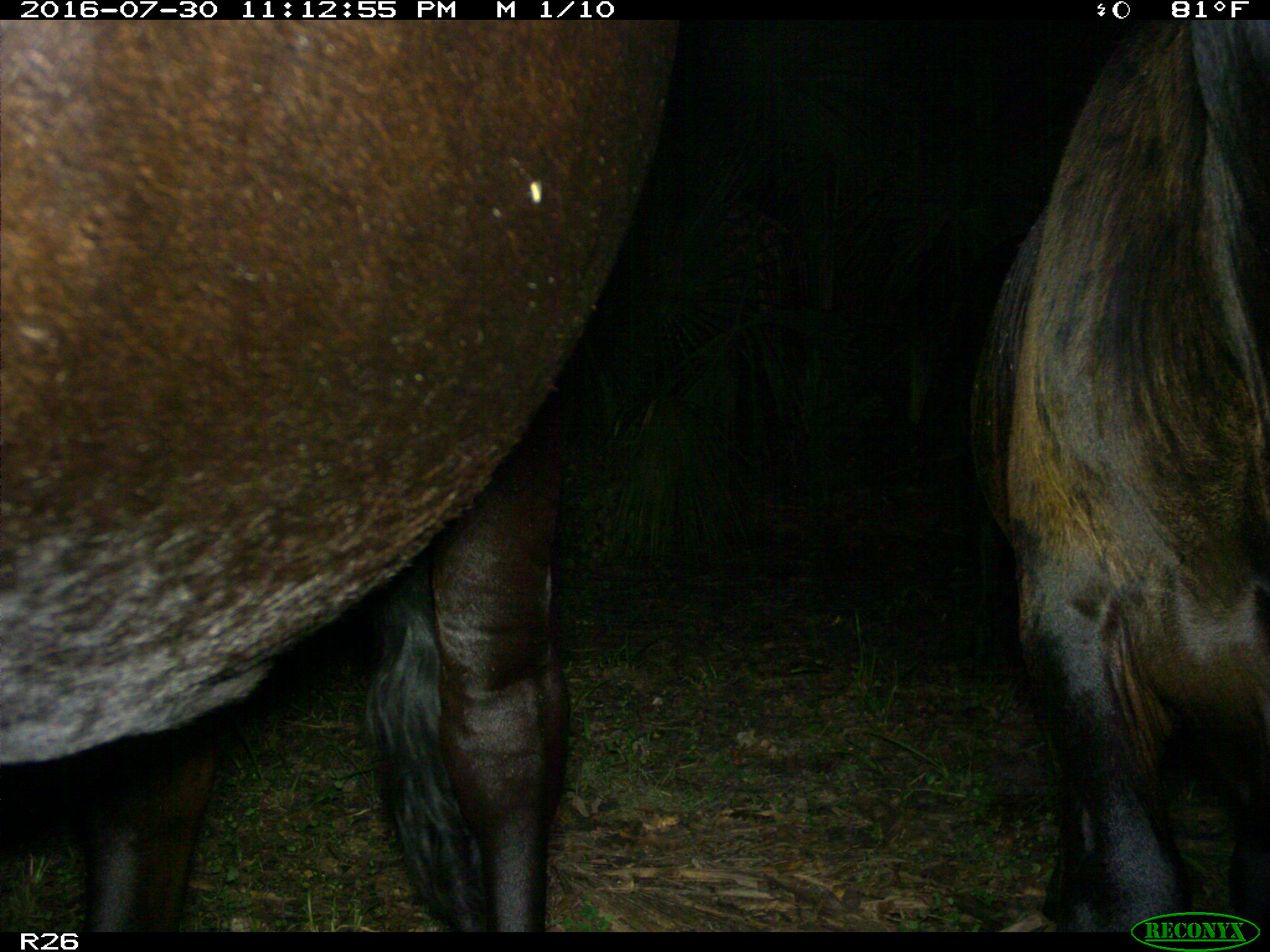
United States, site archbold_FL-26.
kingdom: Animalia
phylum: Chordata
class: Mammalia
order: Artiodactyla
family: Bovidae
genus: Bos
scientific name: Bos taurus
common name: domestic cow